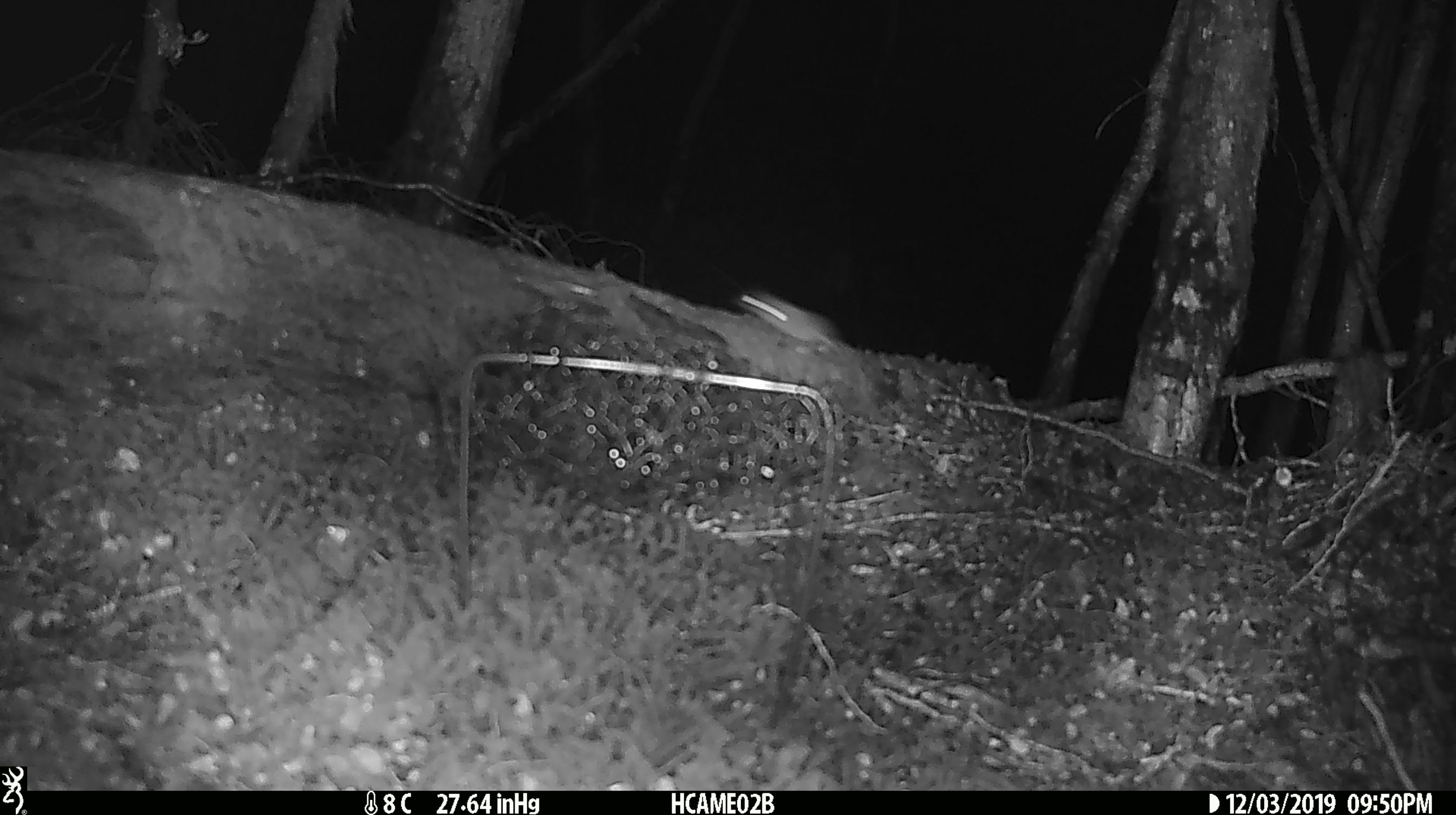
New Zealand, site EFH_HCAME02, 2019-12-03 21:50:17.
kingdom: Animalia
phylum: Chordata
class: Mammalia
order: Rodentia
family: Muridae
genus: Mus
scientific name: Mus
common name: mouse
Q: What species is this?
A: Mouse (Mus).